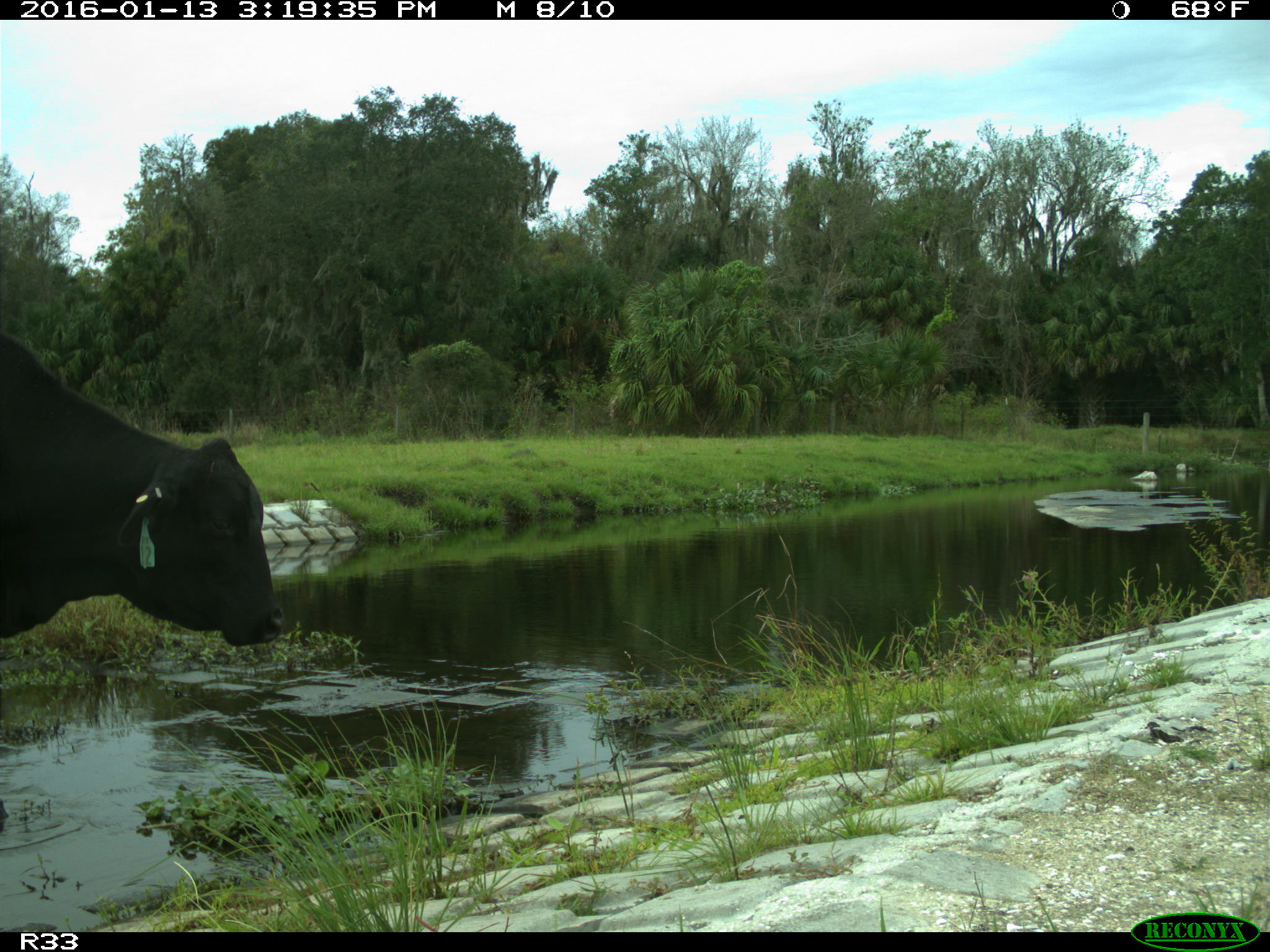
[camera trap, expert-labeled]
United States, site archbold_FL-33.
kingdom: Animalia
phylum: Chordata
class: Mammalia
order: Artiodactyla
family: Bovidae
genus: Bos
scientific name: Bos taurus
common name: domestic cow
Bos taurus (domestic cow).